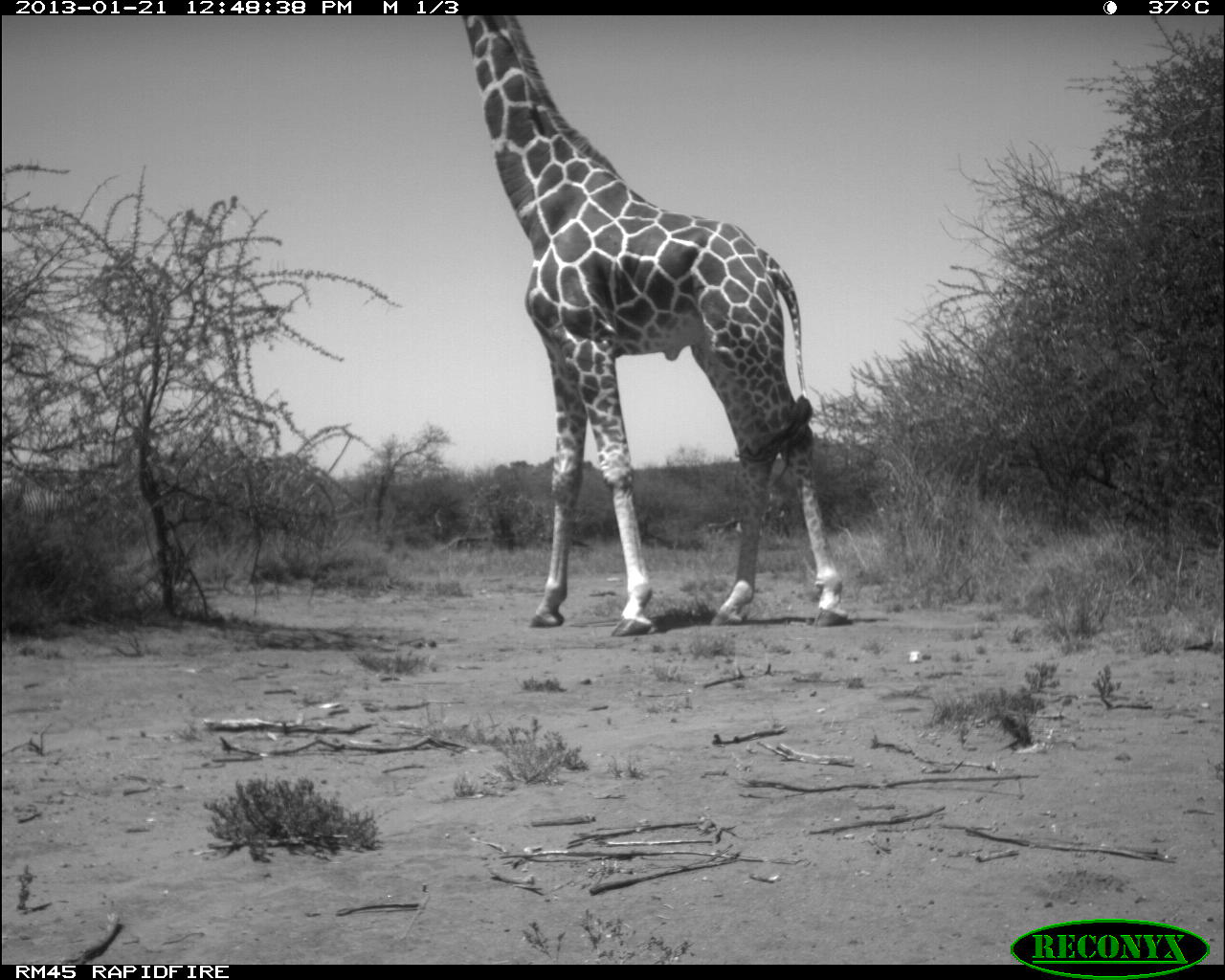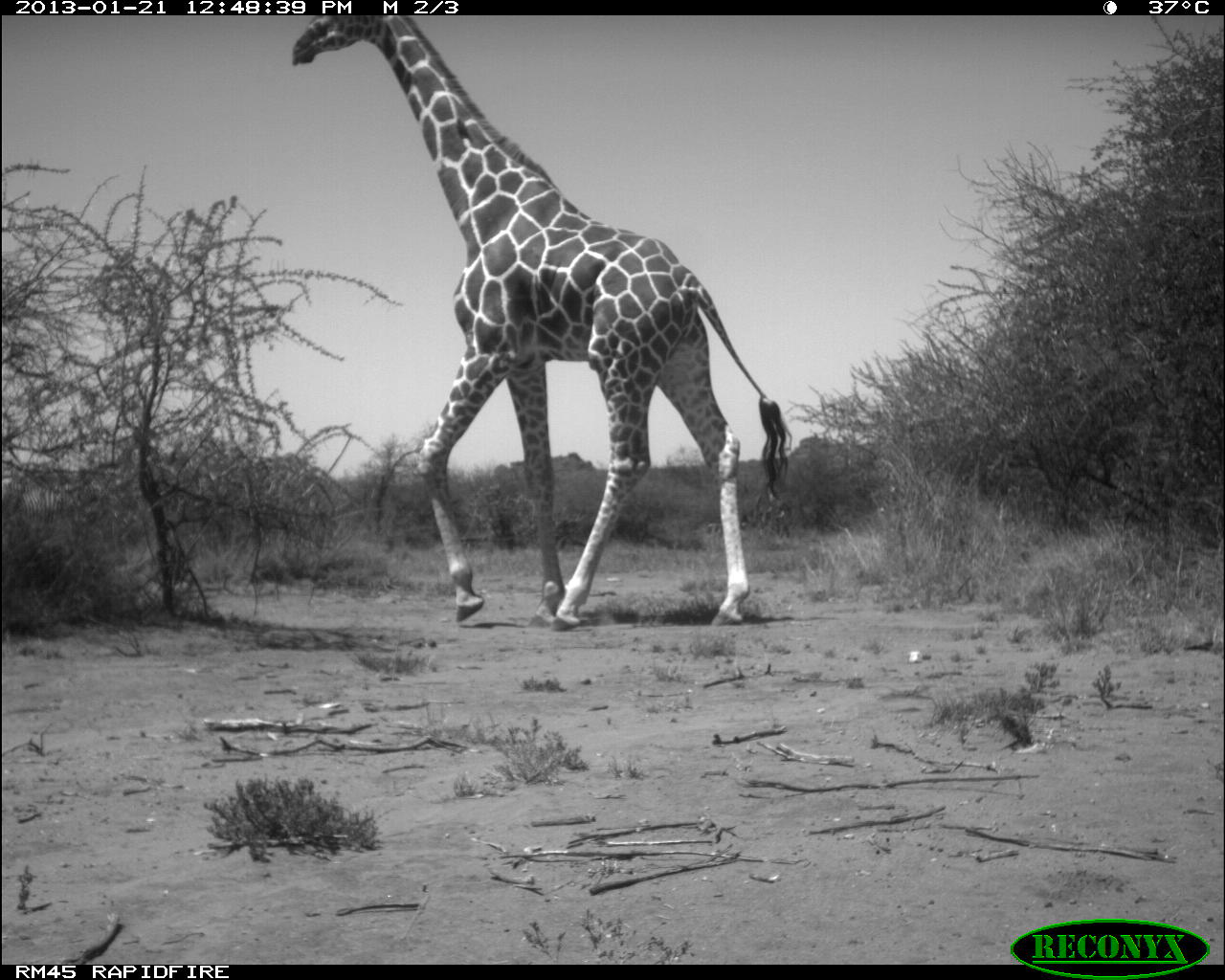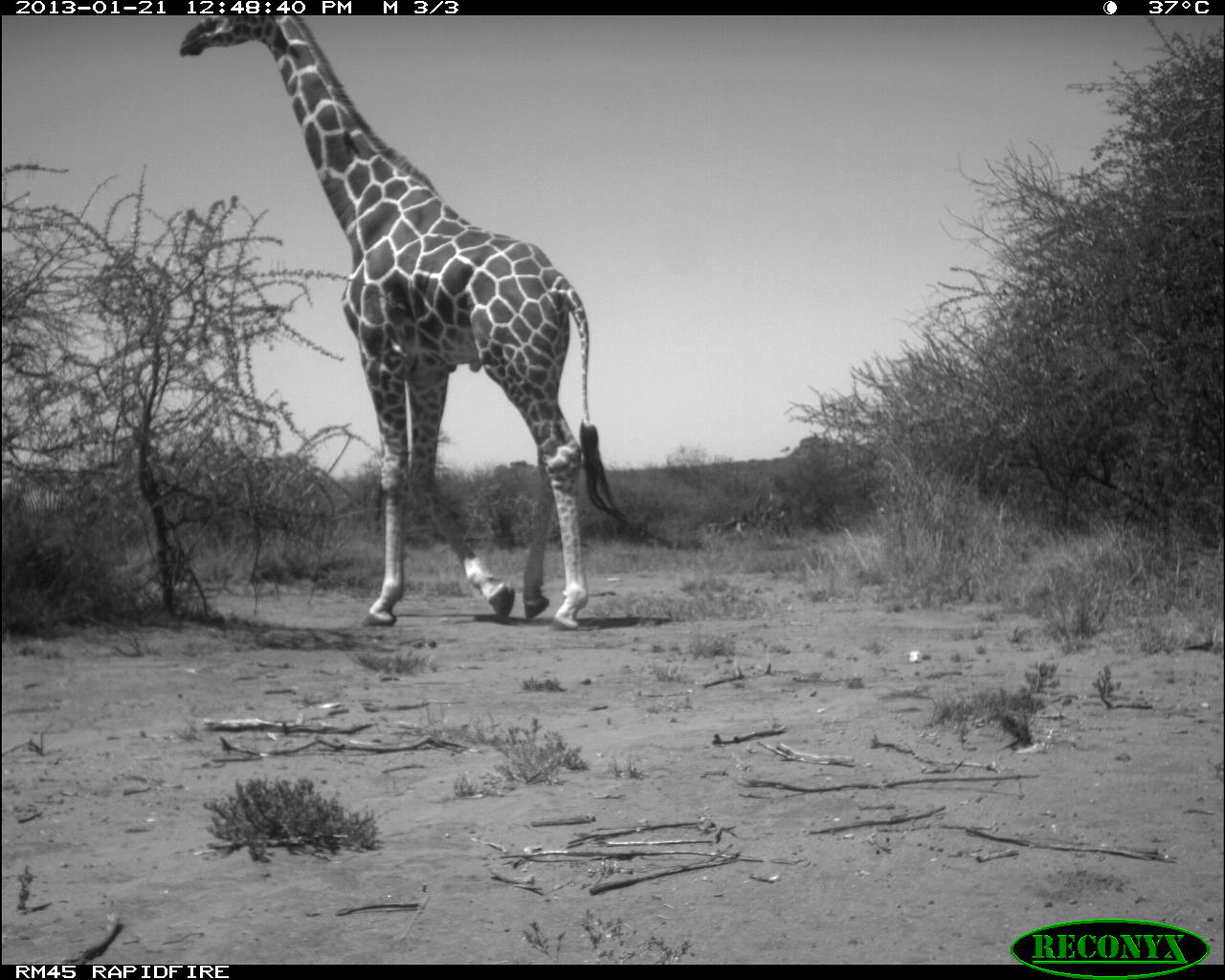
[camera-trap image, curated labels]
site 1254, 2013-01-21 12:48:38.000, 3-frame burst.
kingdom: Animalia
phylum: Chordata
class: Mammalia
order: Artiodactyla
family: Giraffidae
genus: Giraffa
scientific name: Giraffa camelopardalis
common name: giraffe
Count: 1.